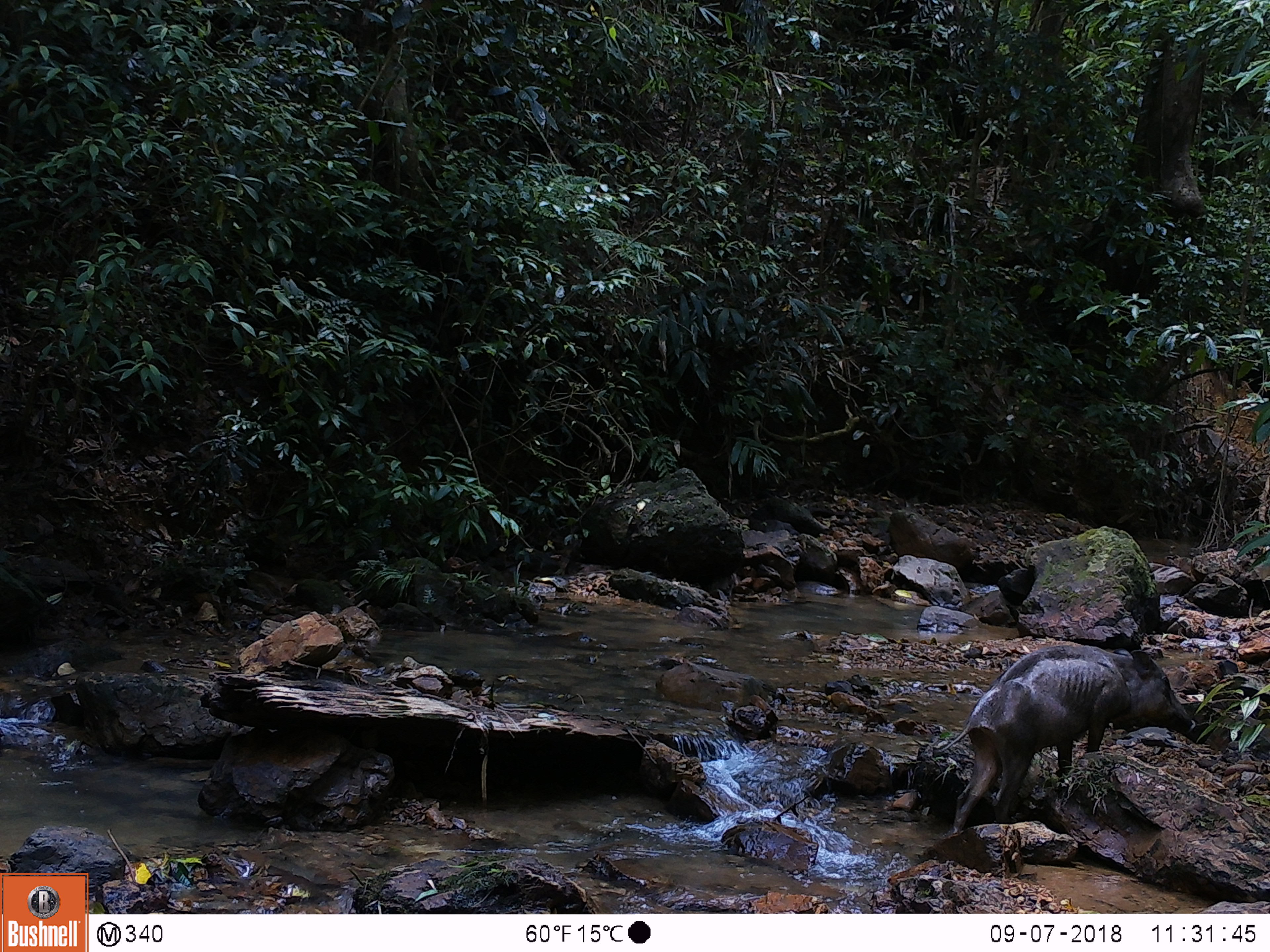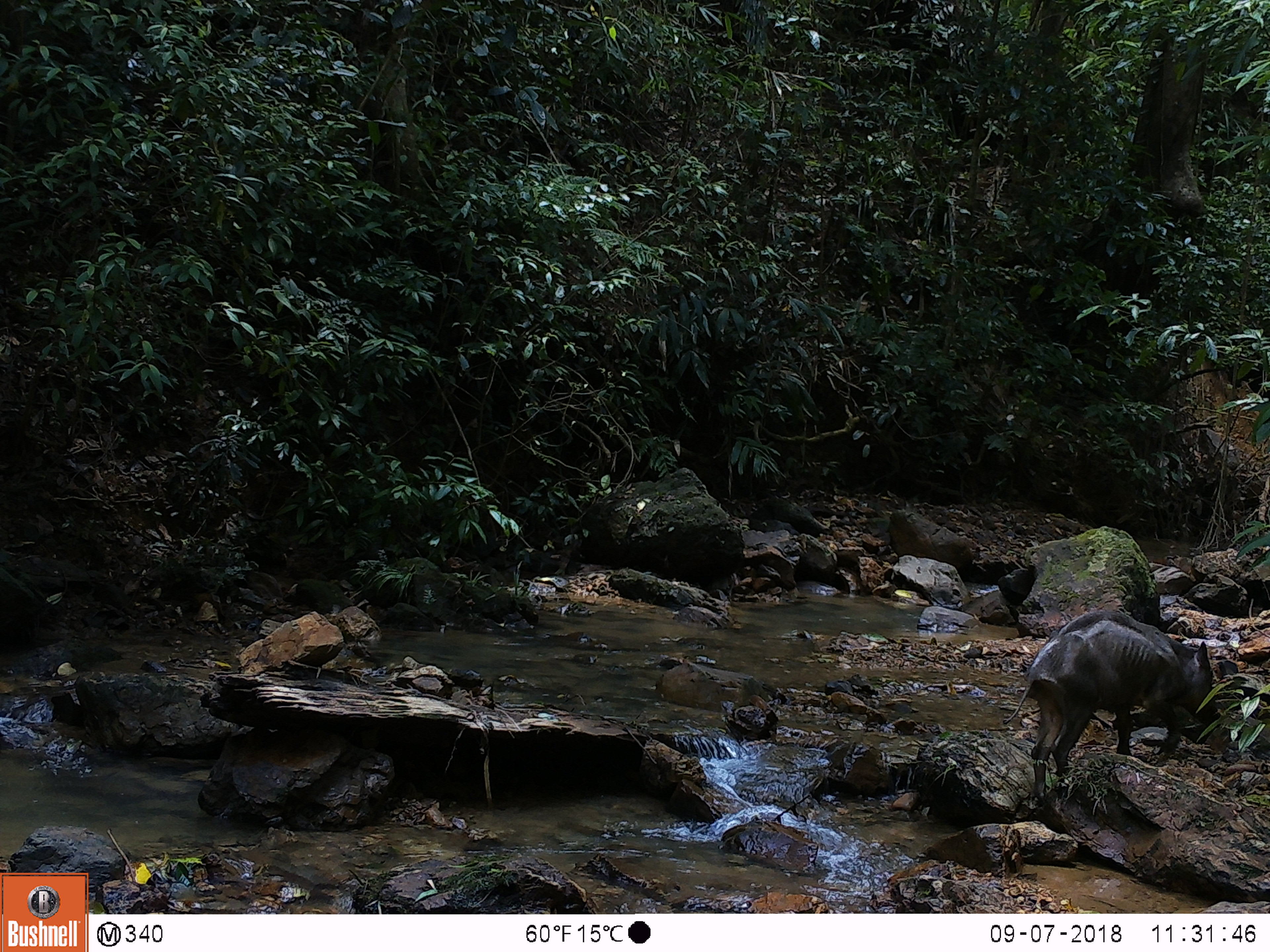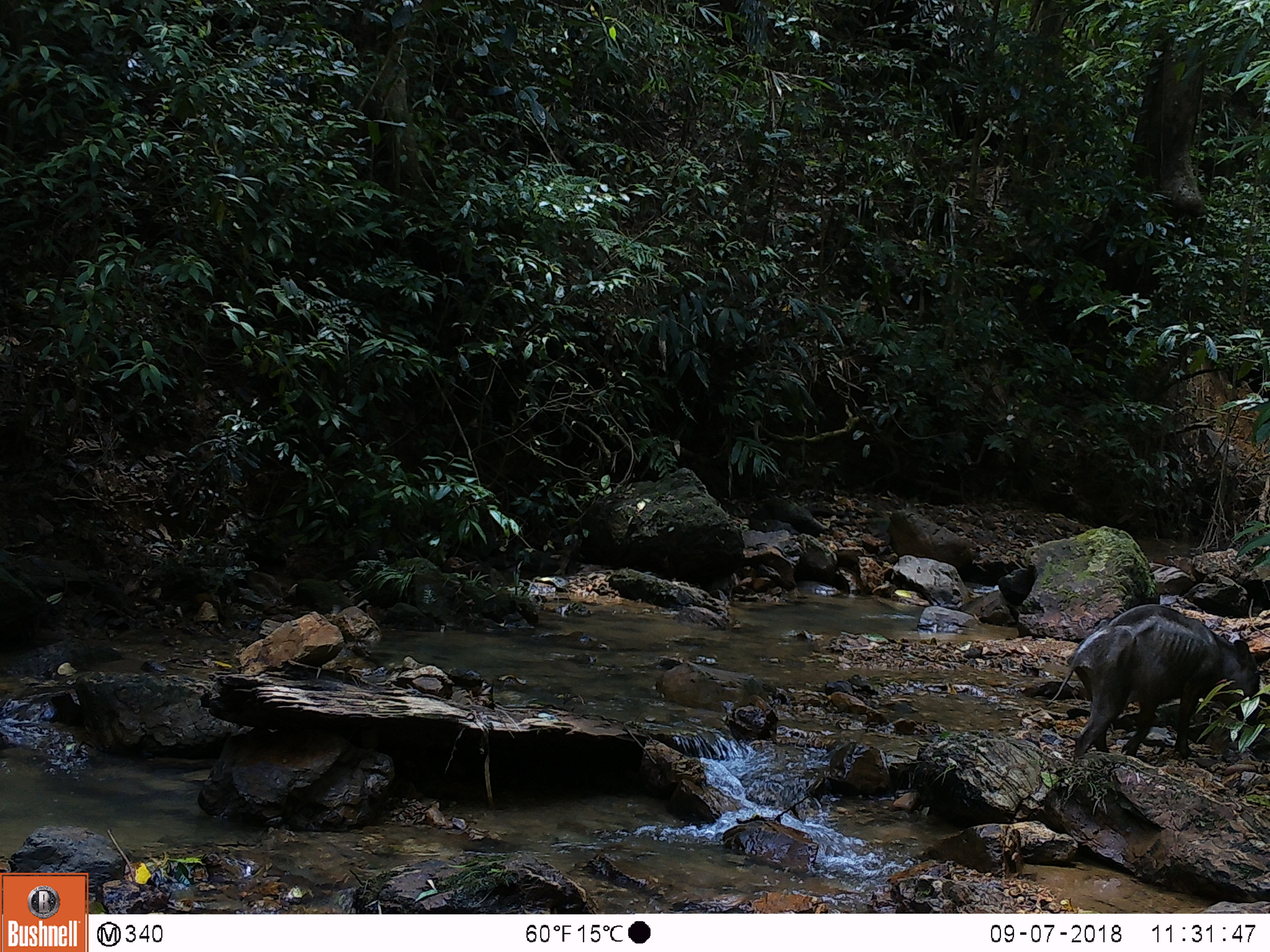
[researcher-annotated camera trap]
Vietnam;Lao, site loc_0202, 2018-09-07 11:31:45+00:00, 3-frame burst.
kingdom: Animalia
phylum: Chordata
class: Mammalia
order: Artiodactyla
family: Suidae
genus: Sus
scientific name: Sus scrofa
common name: eurasian wild pig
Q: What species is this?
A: Eurasian wild pig (Sus scrofa).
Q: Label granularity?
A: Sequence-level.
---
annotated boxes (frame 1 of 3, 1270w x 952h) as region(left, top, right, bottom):
eurasian wild pig: region(931, 644, 1193, 834)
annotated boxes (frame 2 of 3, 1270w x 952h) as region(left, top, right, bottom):
eurasian wild pig: region(1002, 610, 1223, 806)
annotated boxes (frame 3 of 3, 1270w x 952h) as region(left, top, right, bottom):
eurasian wild pig: region(1046, 604, 1260, 765)